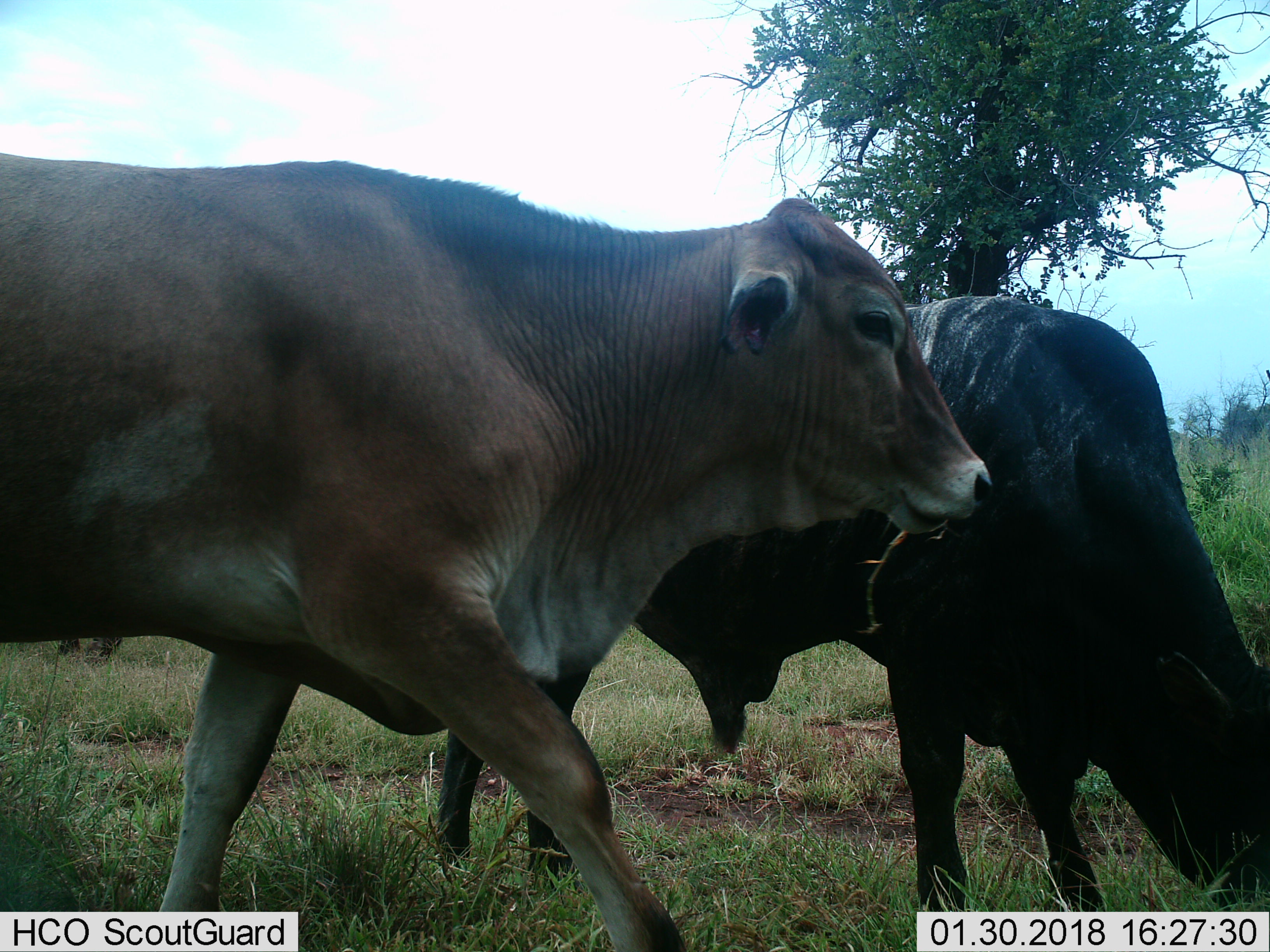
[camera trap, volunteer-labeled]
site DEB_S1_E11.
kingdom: Animalia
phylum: Chordata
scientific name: Vertebrata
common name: domestic animal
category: domesticanimal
Domesticanimal (domestic animal) (Vertebrata), count 2. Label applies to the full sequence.